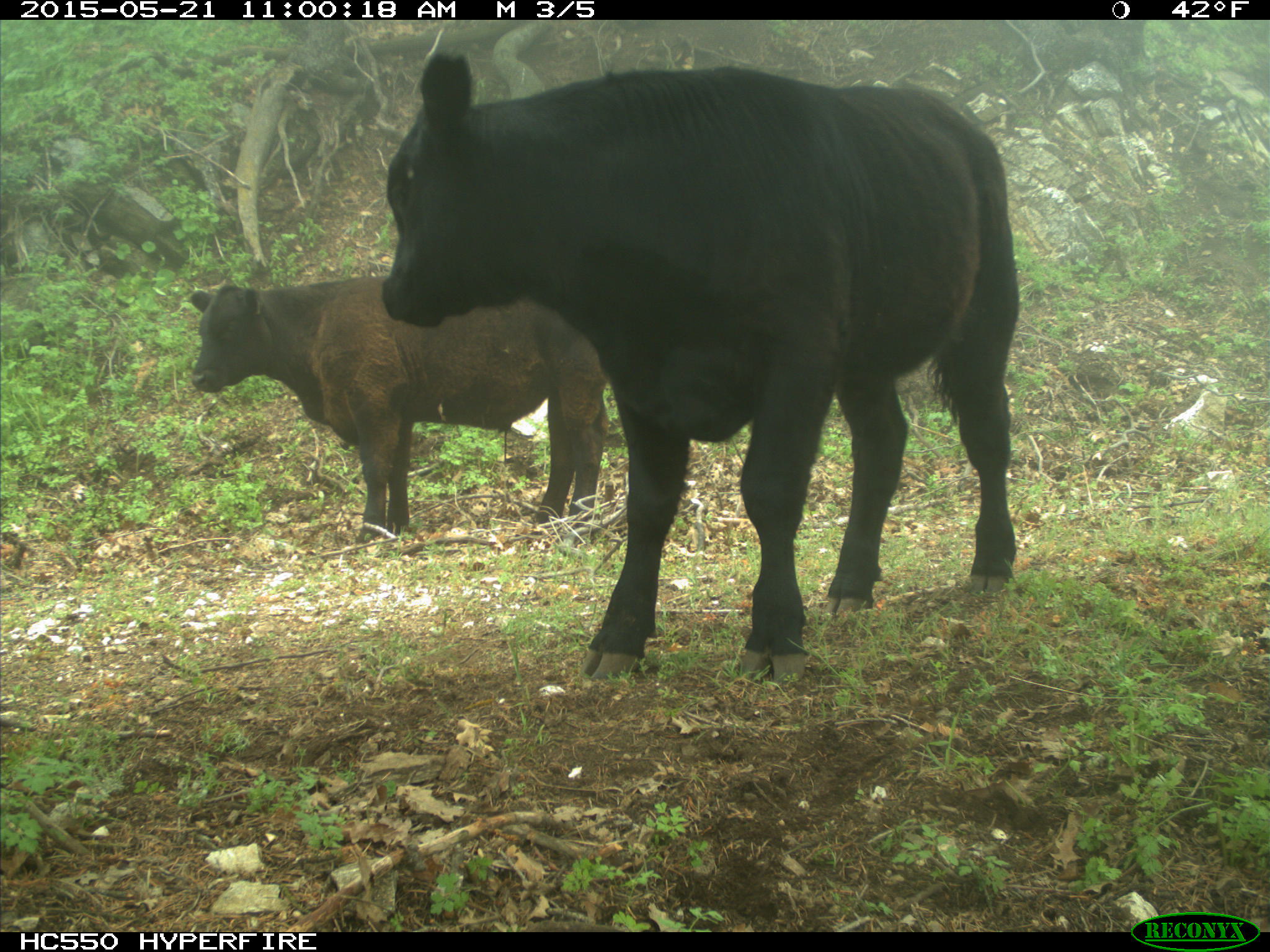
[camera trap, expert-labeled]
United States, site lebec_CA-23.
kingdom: Animalia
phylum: Chordata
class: Mammalia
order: Artiodactyla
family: Bovidae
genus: Bos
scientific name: Bos taurus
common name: domestic cow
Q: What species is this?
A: Bos taurus (domestic cow).